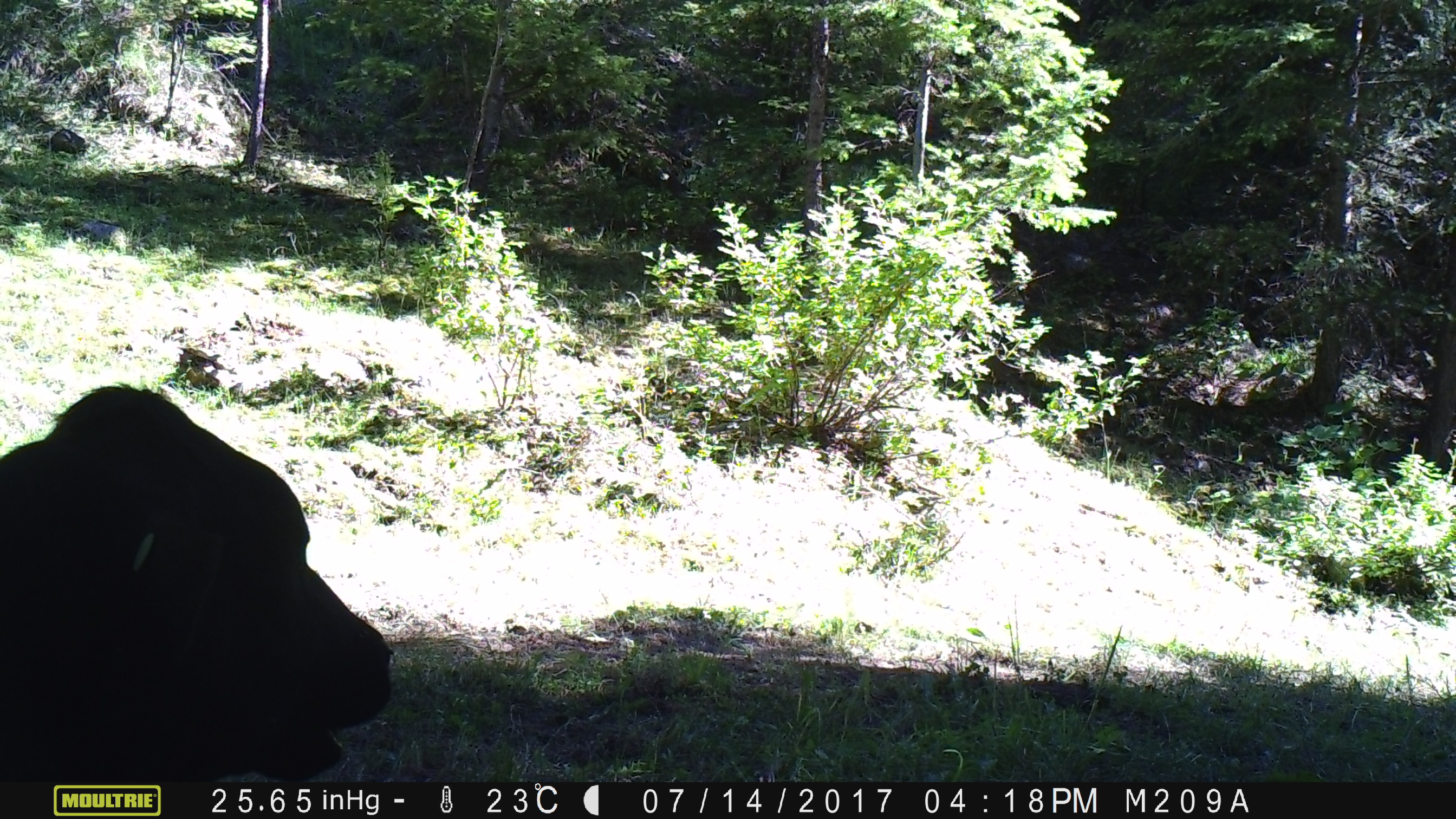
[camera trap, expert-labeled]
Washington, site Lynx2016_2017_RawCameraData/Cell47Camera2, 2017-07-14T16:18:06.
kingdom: Animalia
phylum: Chordata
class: Mammalia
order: Artiodactyla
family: Bovidae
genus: Bos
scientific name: Bos taurus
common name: domestic cattle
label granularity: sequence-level